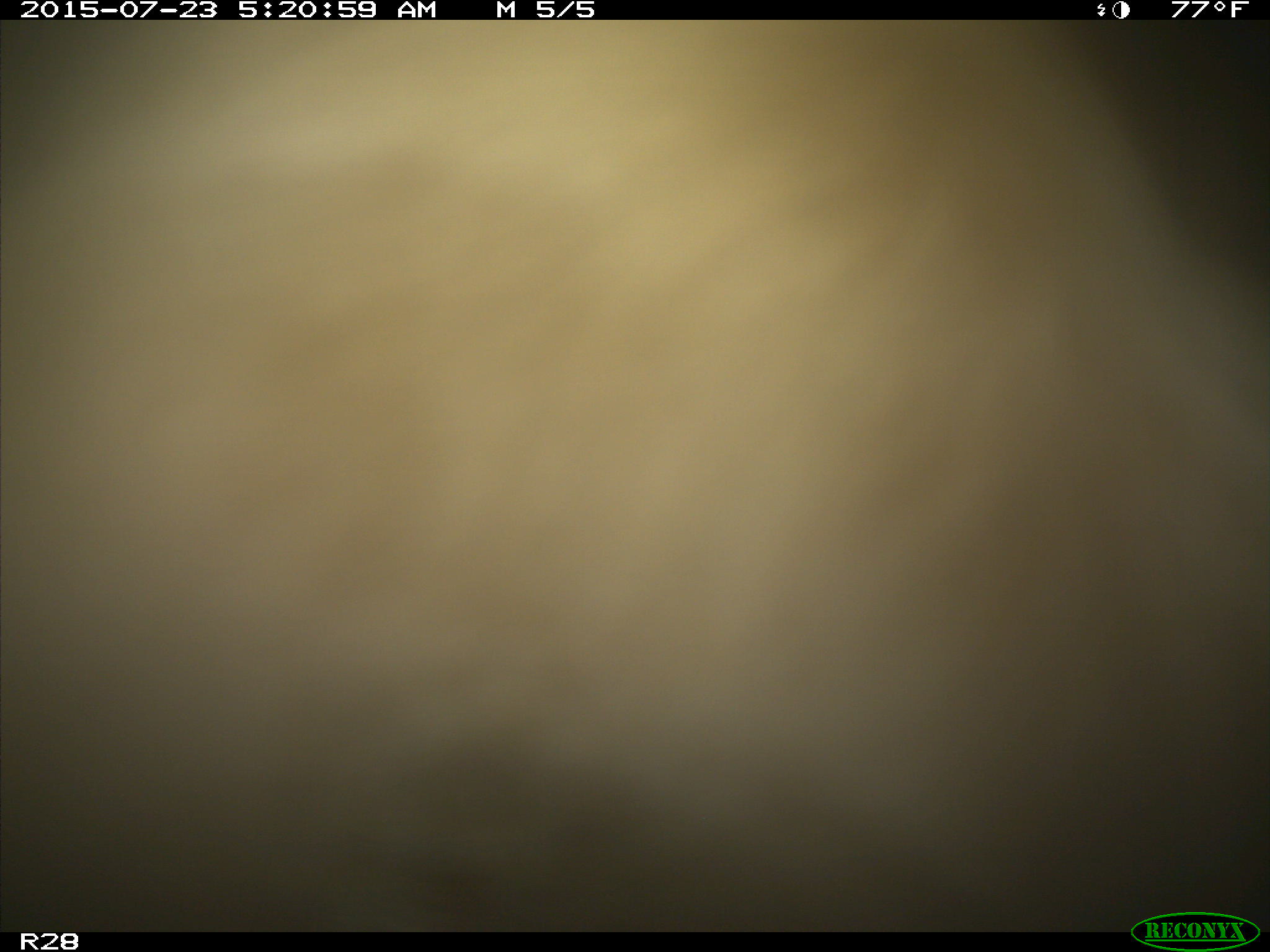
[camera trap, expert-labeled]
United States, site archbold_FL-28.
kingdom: Animalia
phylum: Chordata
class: Mammalia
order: Artiodactyla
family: Bovidae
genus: Bos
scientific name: Bos taurus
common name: domestic cow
Bos taurus (domestic cow).